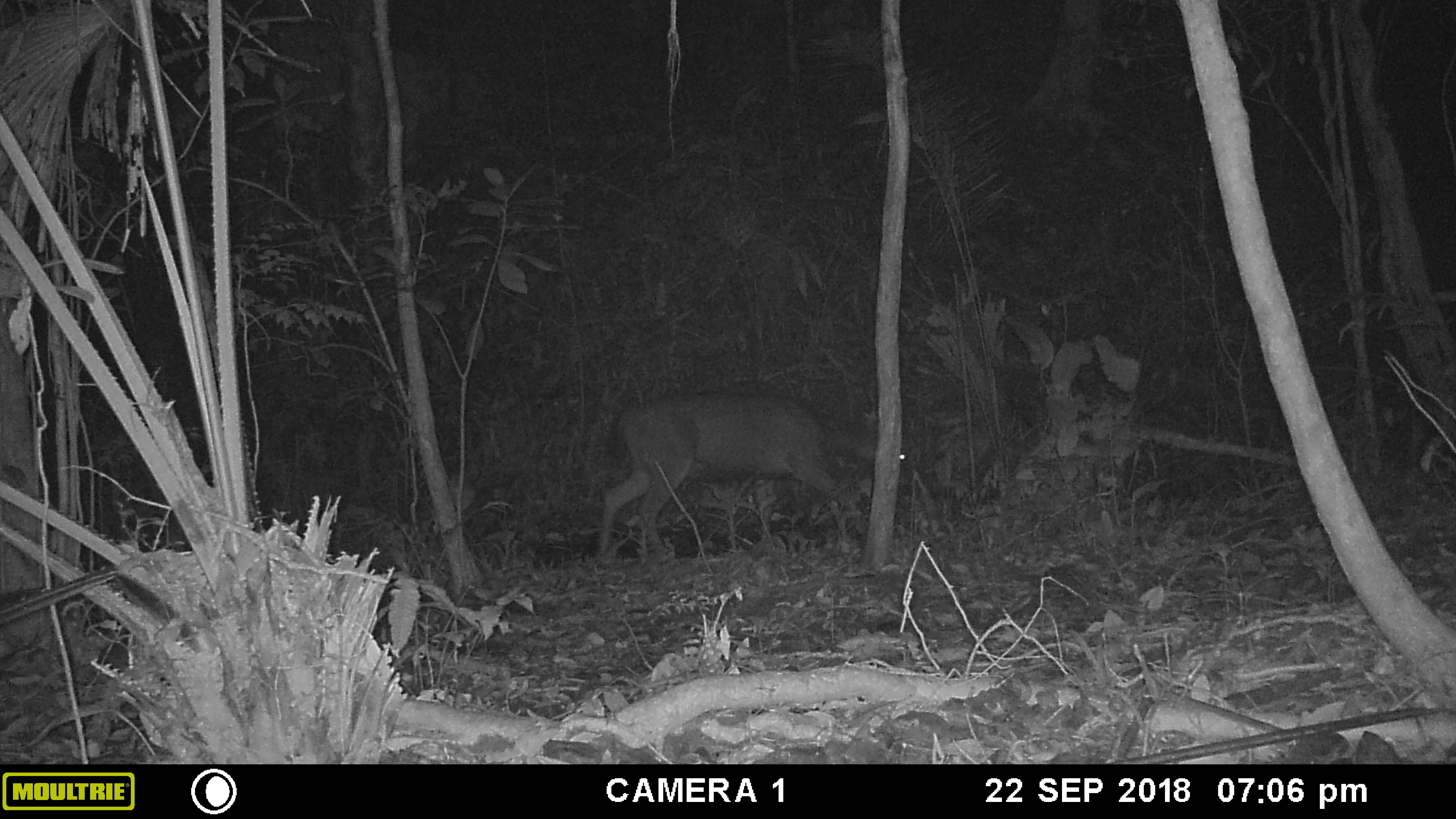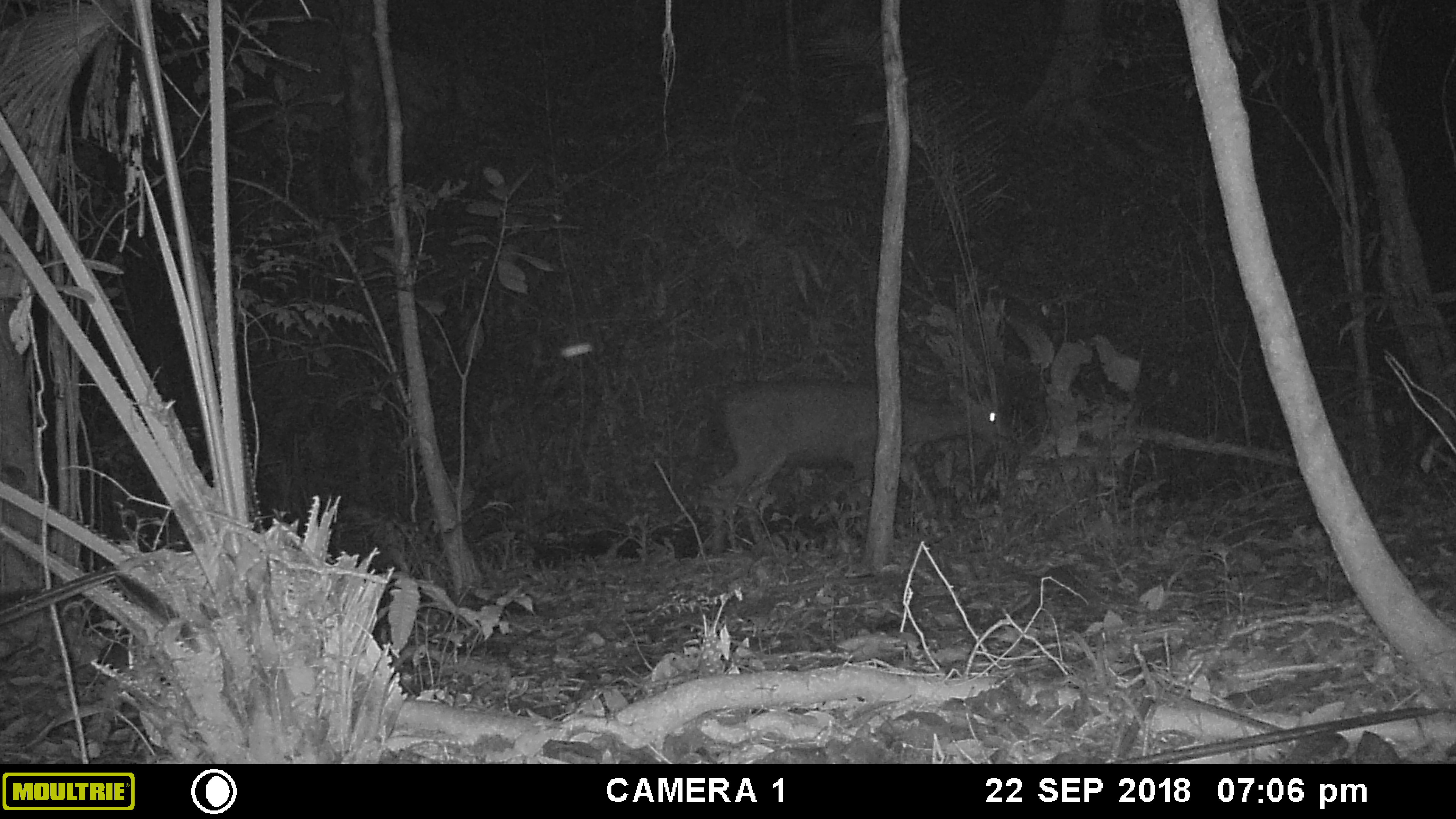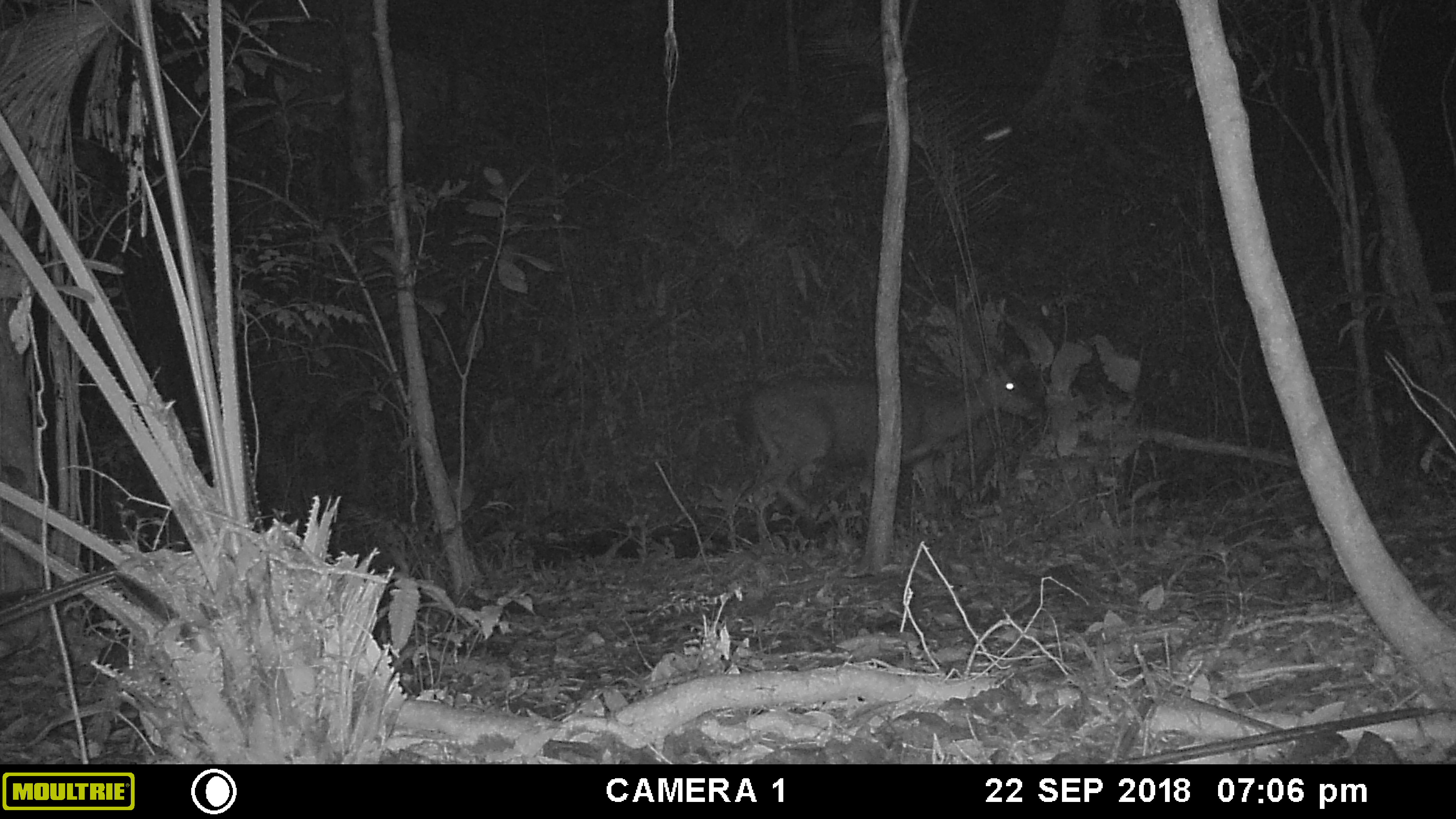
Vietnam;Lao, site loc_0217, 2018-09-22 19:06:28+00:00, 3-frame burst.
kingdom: Animalia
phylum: Chordata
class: Mammalia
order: Artiodactyla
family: Cervidae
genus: Rusa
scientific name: Rusa unicolor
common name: sambar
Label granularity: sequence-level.